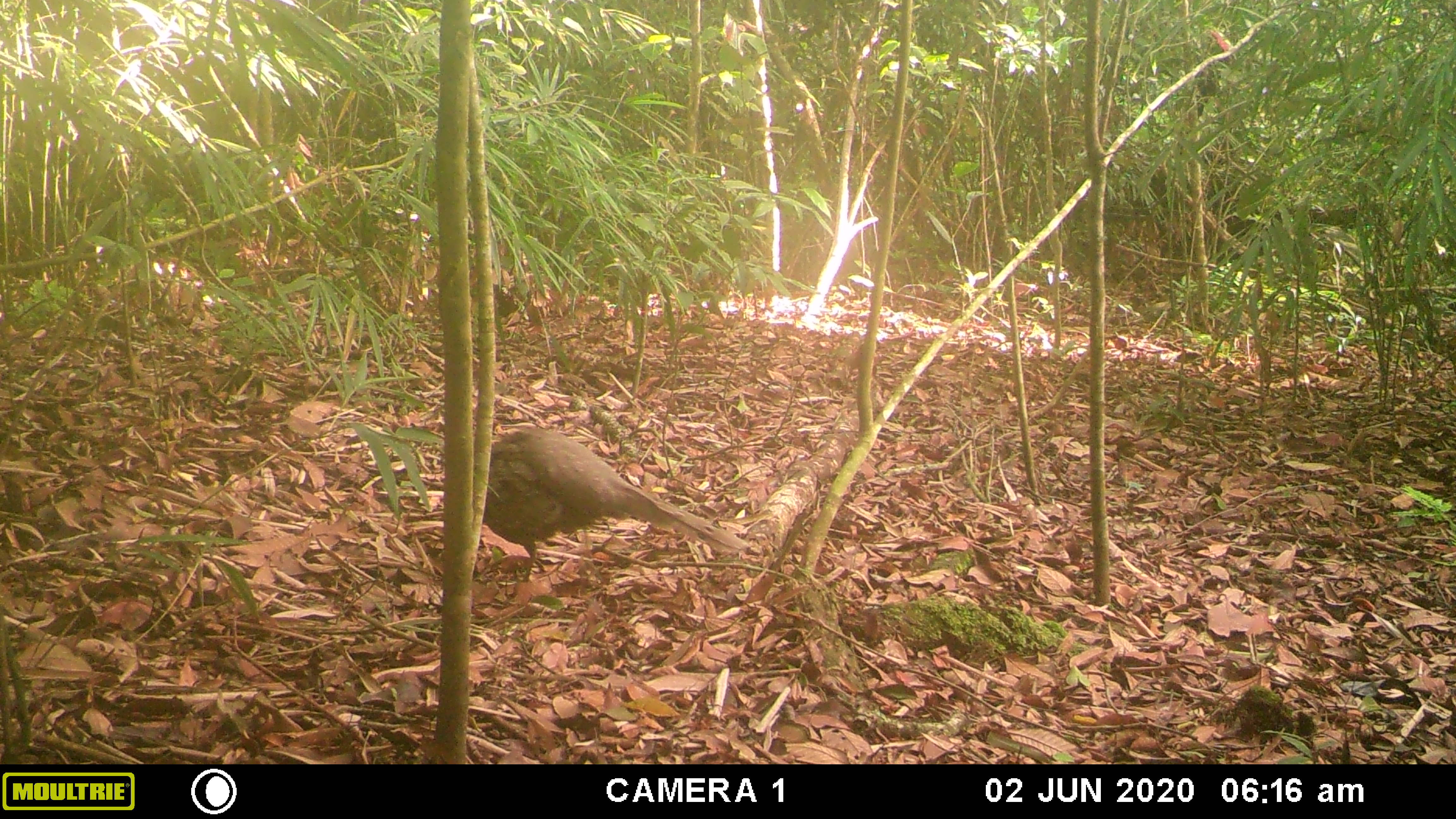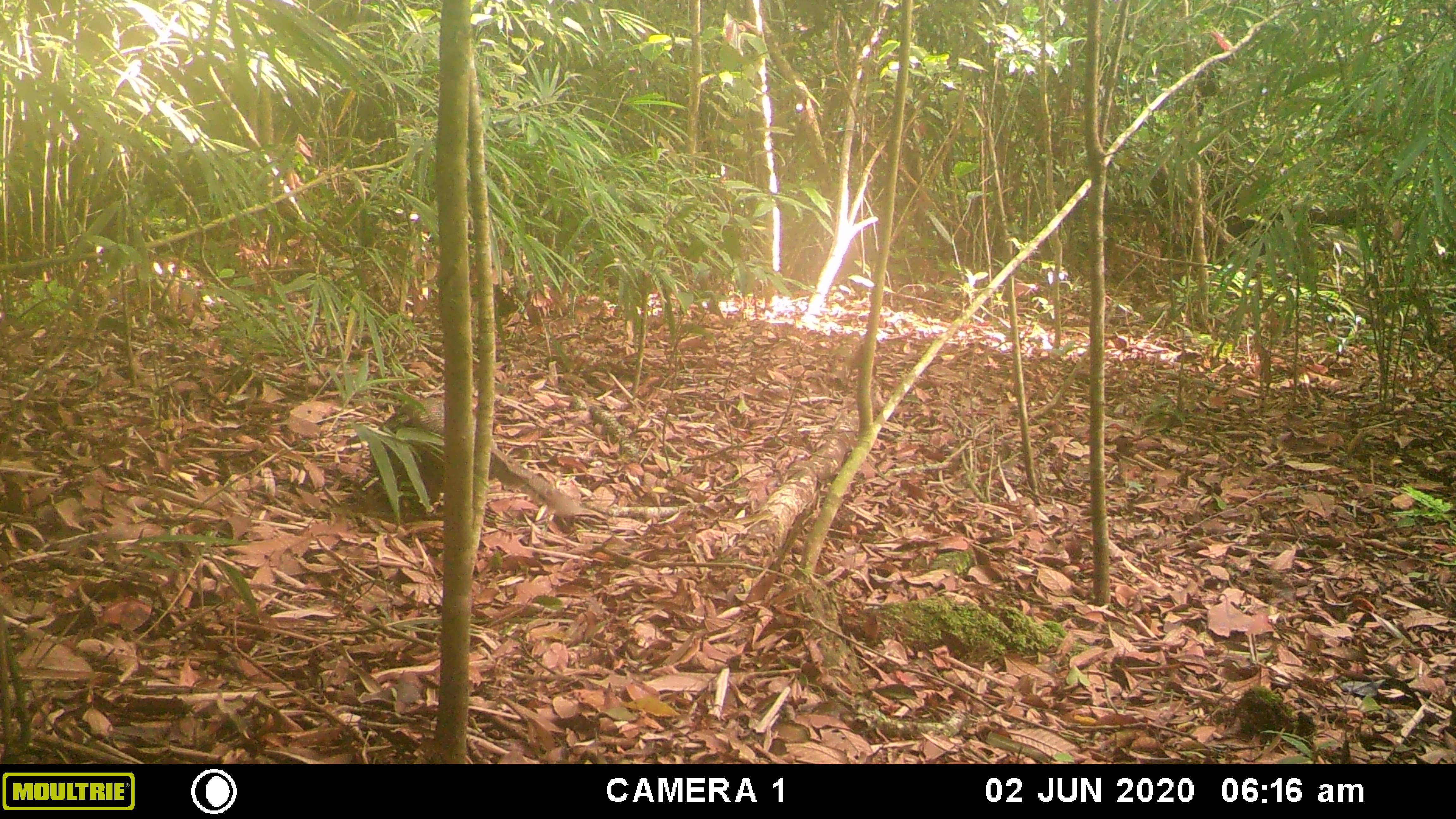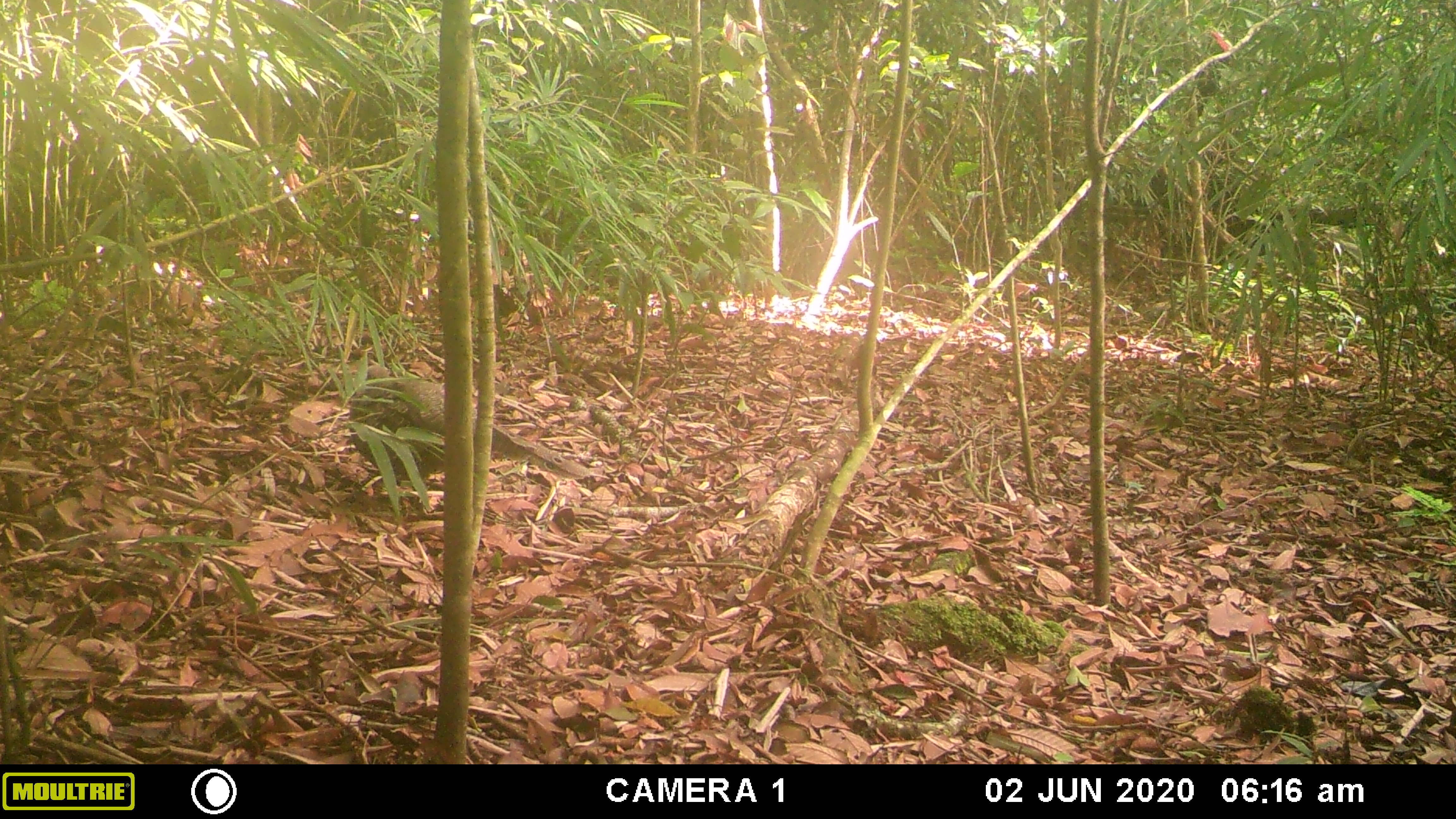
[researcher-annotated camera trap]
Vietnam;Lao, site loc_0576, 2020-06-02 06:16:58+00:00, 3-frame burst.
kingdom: Animalia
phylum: Chordata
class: Aves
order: Galliformes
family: Phasianidae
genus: Polyplectron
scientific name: Polyplectron bicalcaratum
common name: gray peacock-pheasant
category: grey peacock pheasant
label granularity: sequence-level